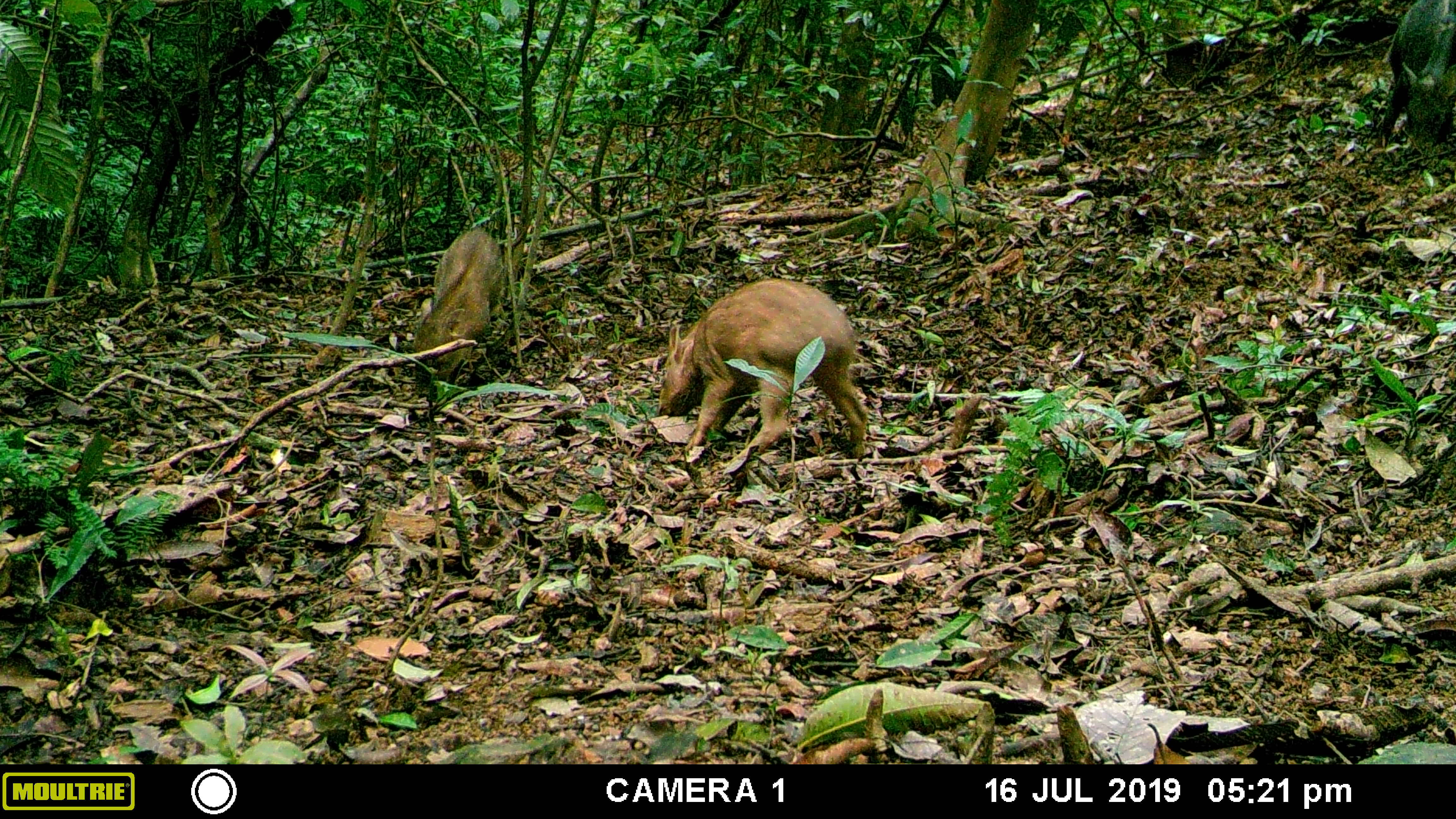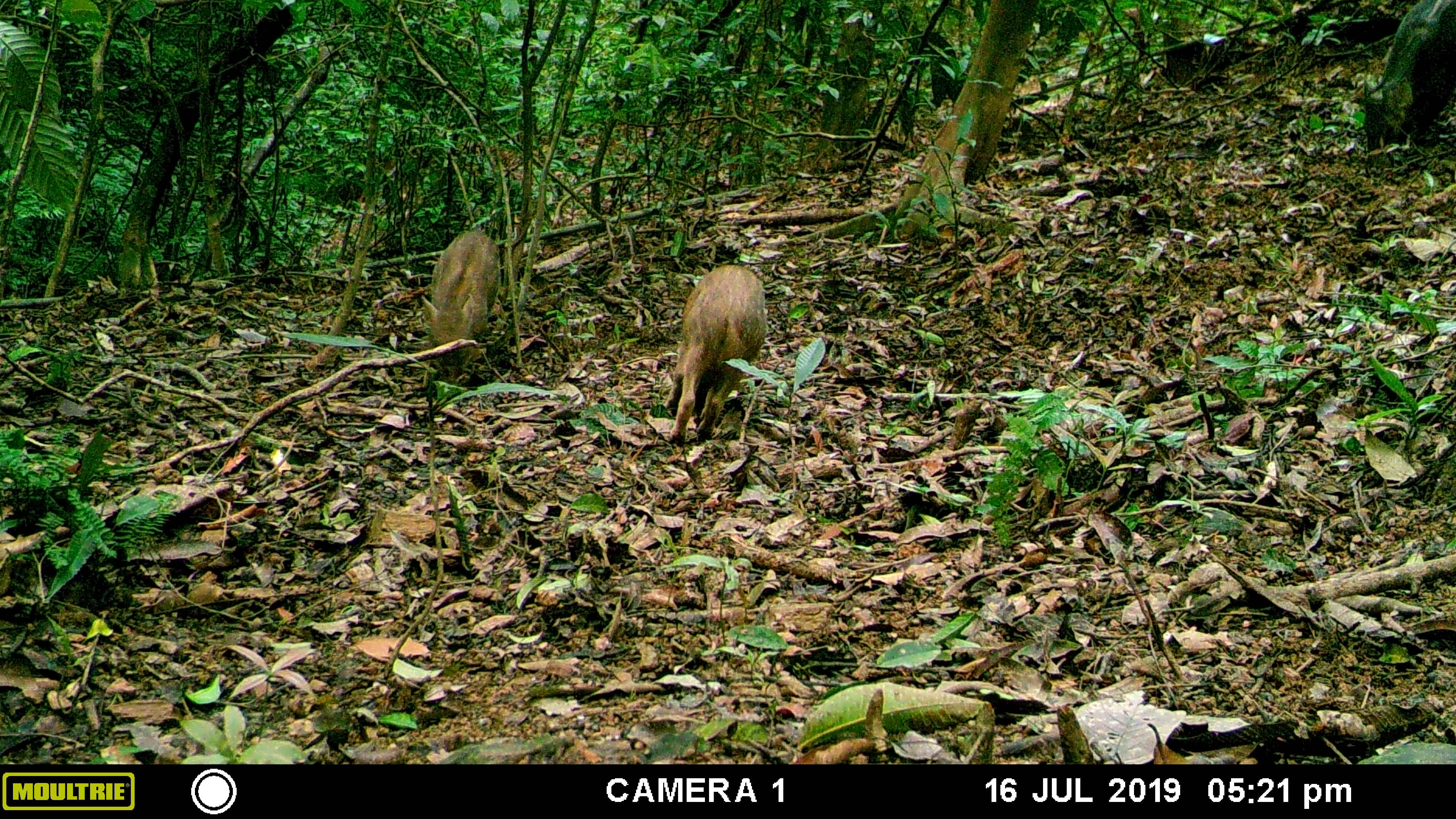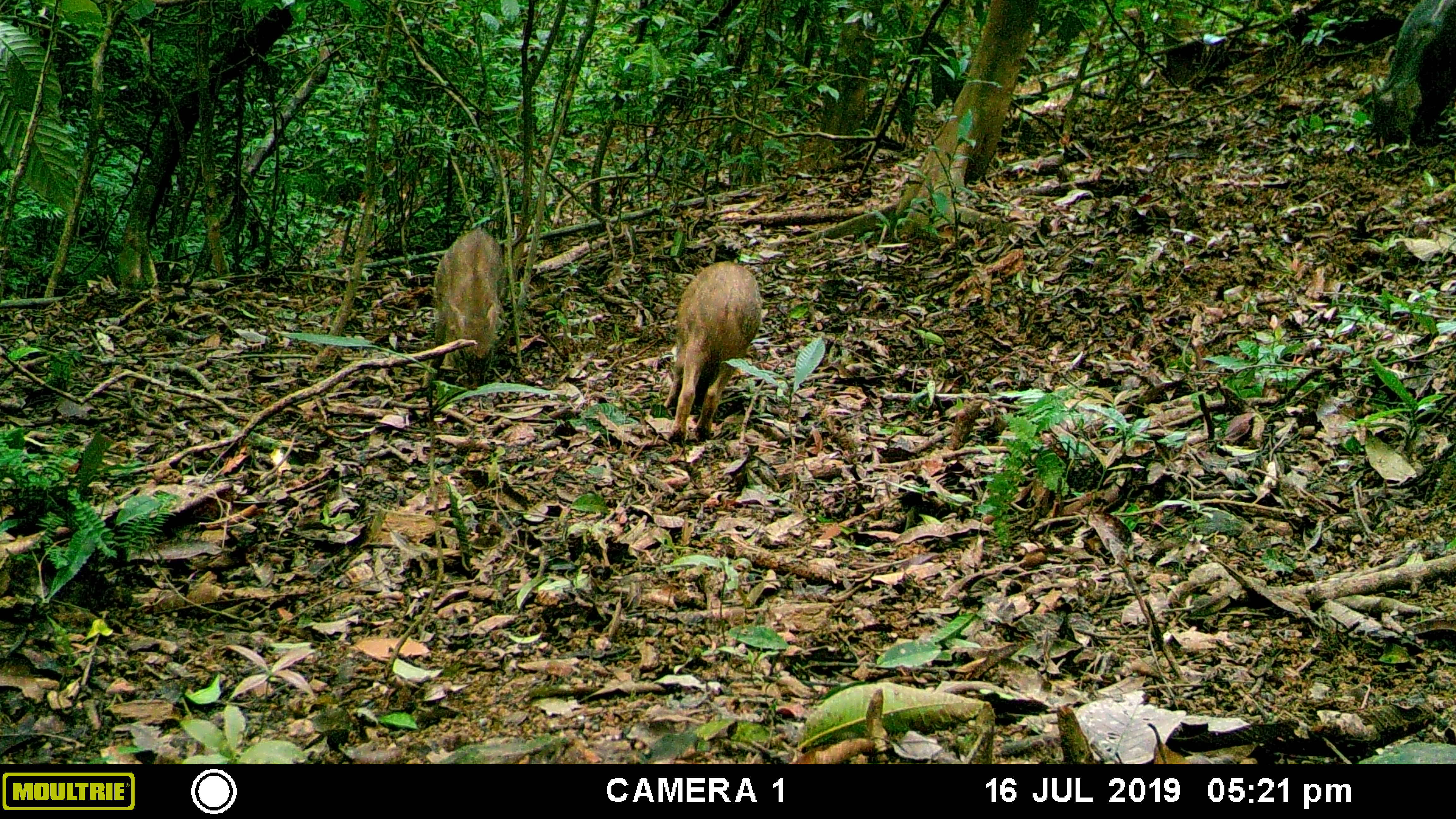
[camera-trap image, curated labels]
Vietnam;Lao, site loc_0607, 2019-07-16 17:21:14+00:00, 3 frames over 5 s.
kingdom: Animalia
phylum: Chordata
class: Mammalia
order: Artiodactyla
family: Suidae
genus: Sus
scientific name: Sus scrofa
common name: eurasian wild pig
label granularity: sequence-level